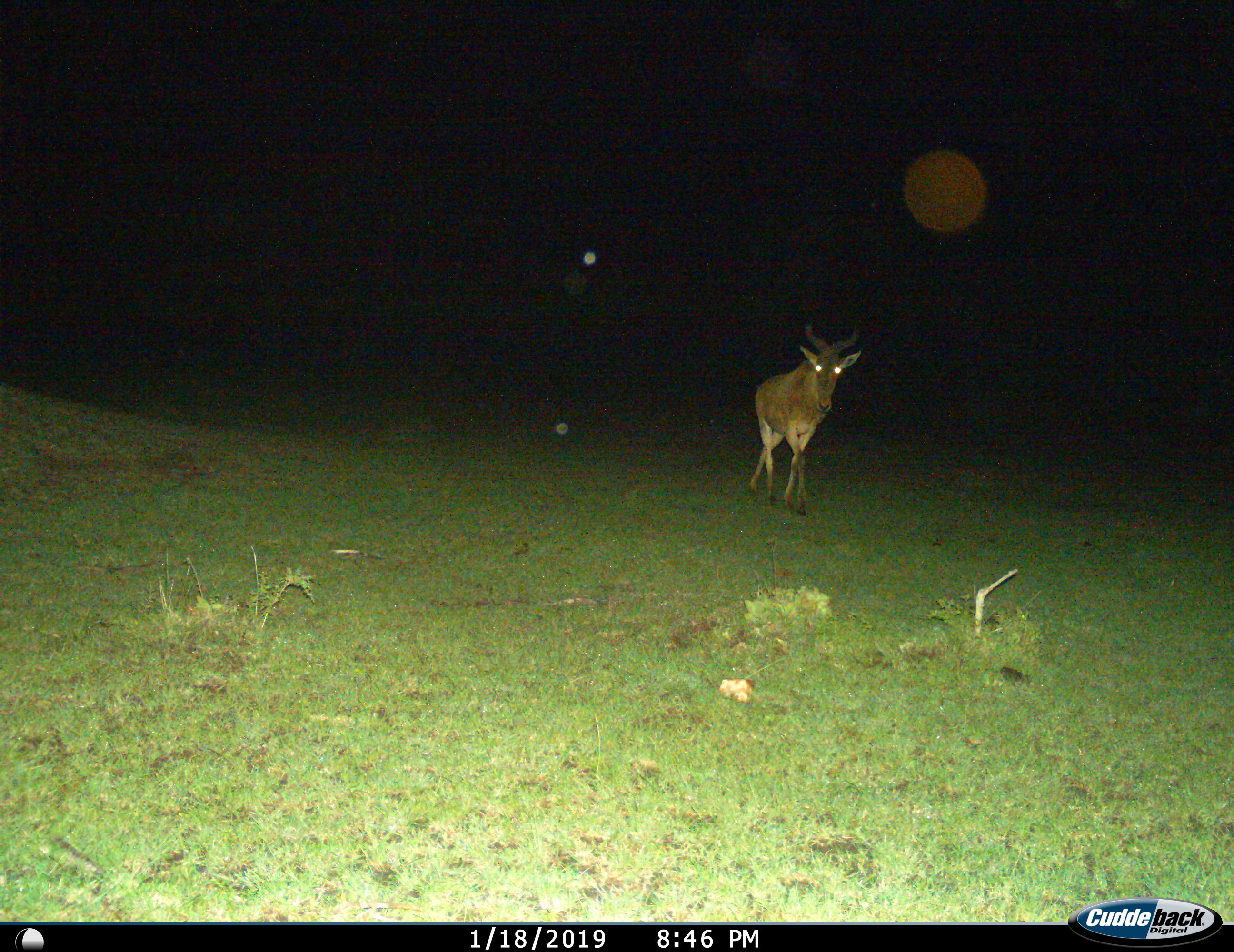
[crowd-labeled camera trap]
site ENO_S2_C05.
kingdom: Animalia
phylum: Chordata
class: Mammalia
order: Artiodactyla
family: Bovidae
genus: Alcelaphus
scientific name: Alcelaphus buselaphus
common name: hartebeest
Hartebeest (Alcelaphus buselaphus), count 1. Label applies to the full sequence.